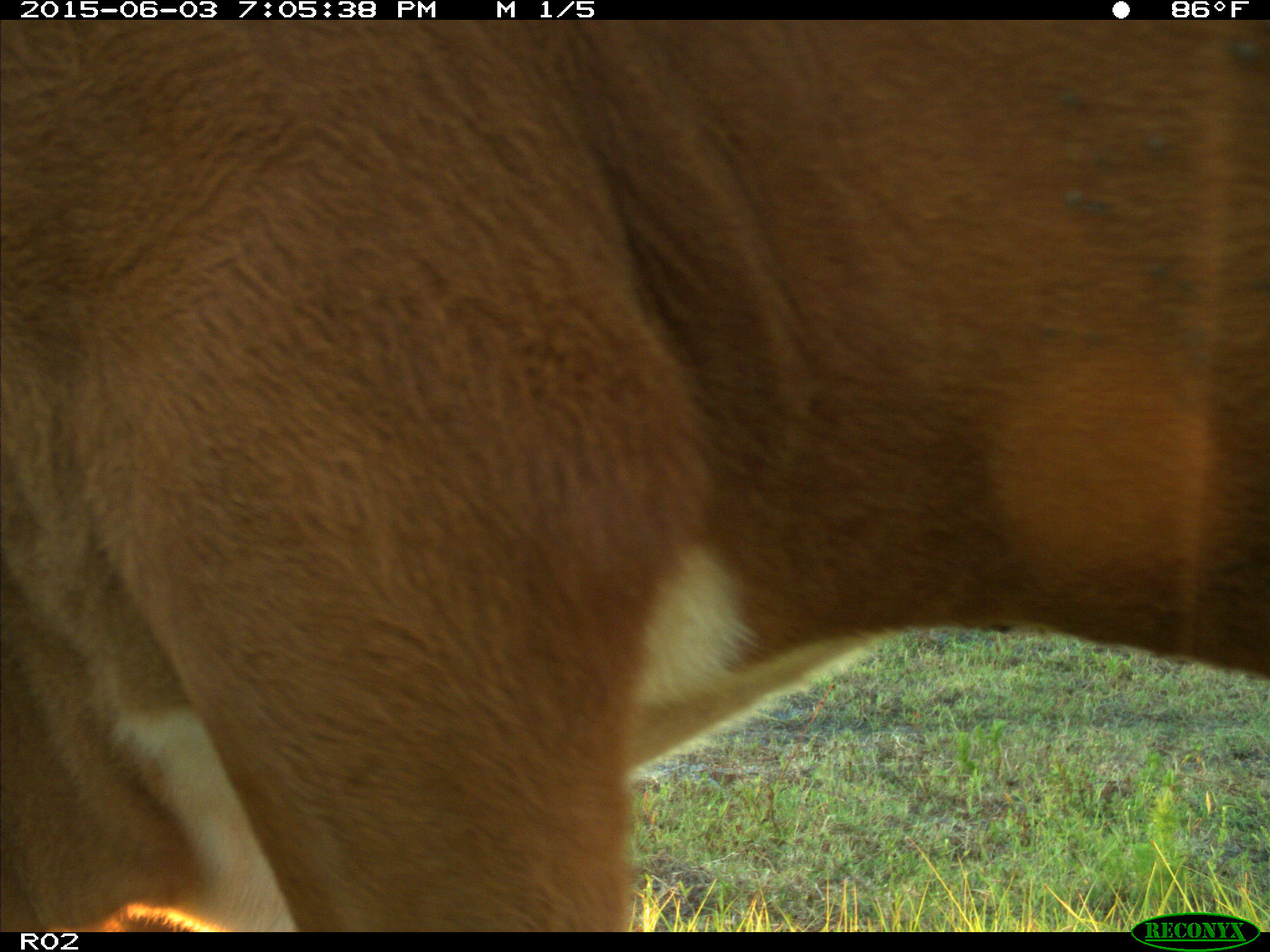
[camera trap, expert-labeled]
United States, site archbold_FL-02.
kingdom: Animalia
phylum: Chordata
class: Mammalia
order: Artiodactyla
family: Bovidae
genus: Bos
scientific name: Bos taurus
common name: domestic cow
Bos taurus (domestic cow).